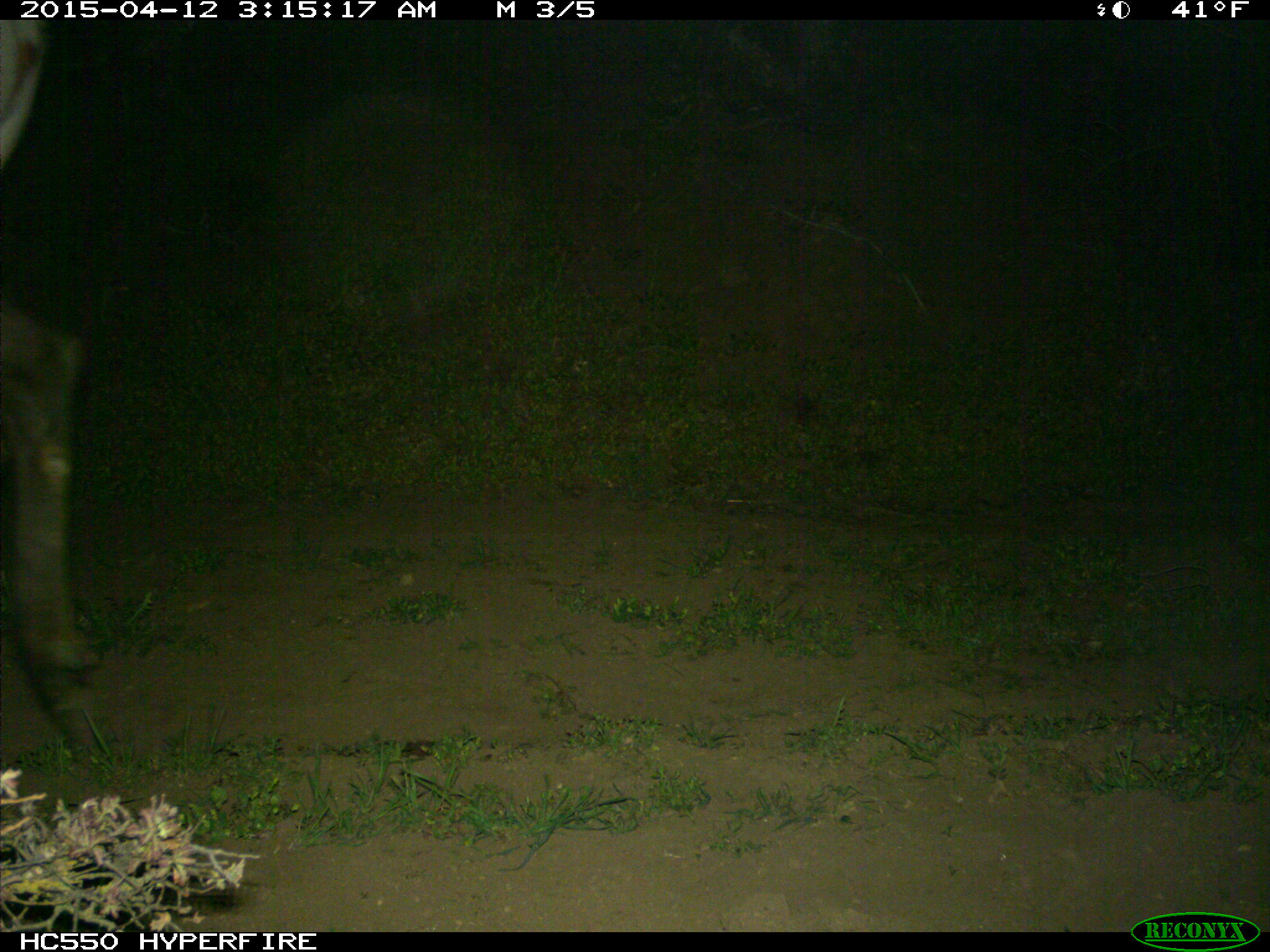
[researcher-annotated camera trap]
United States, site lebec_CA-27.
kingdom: Animalia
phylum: Chordata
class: Mammalia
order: Artiodactyla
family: Cervidae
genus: Cervus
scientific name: Cervus canadensis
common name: elk